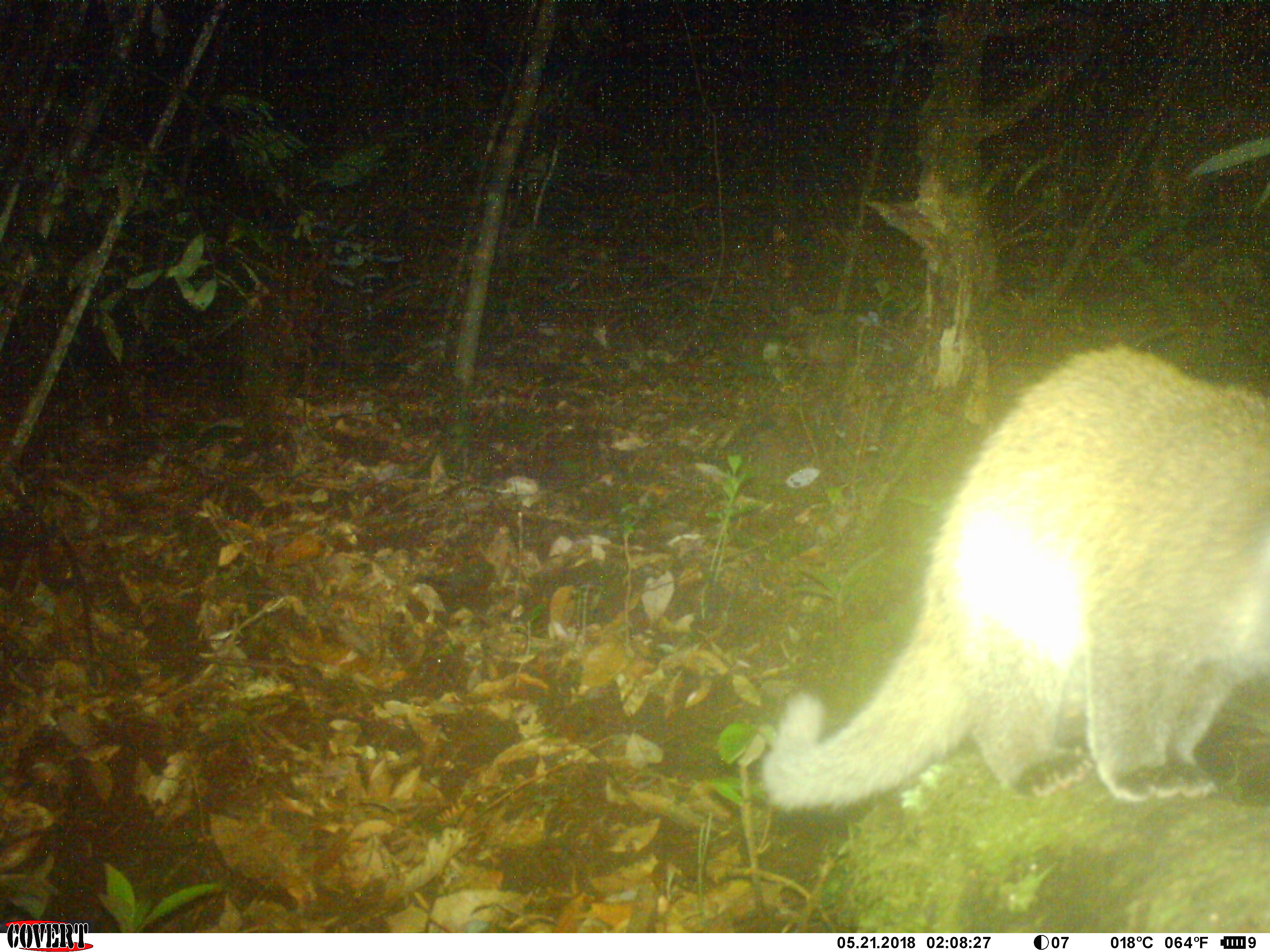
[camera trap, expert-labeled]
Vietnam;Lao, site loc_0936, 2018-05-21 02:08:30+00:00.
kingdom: Animalia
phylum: Chordata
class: Mammalia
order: Carnivora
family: Viverridae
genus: Paguma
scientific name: Paguma larvata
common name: masked palm civet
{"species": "masked palm civet (Paguma larvata)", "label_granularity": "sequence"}